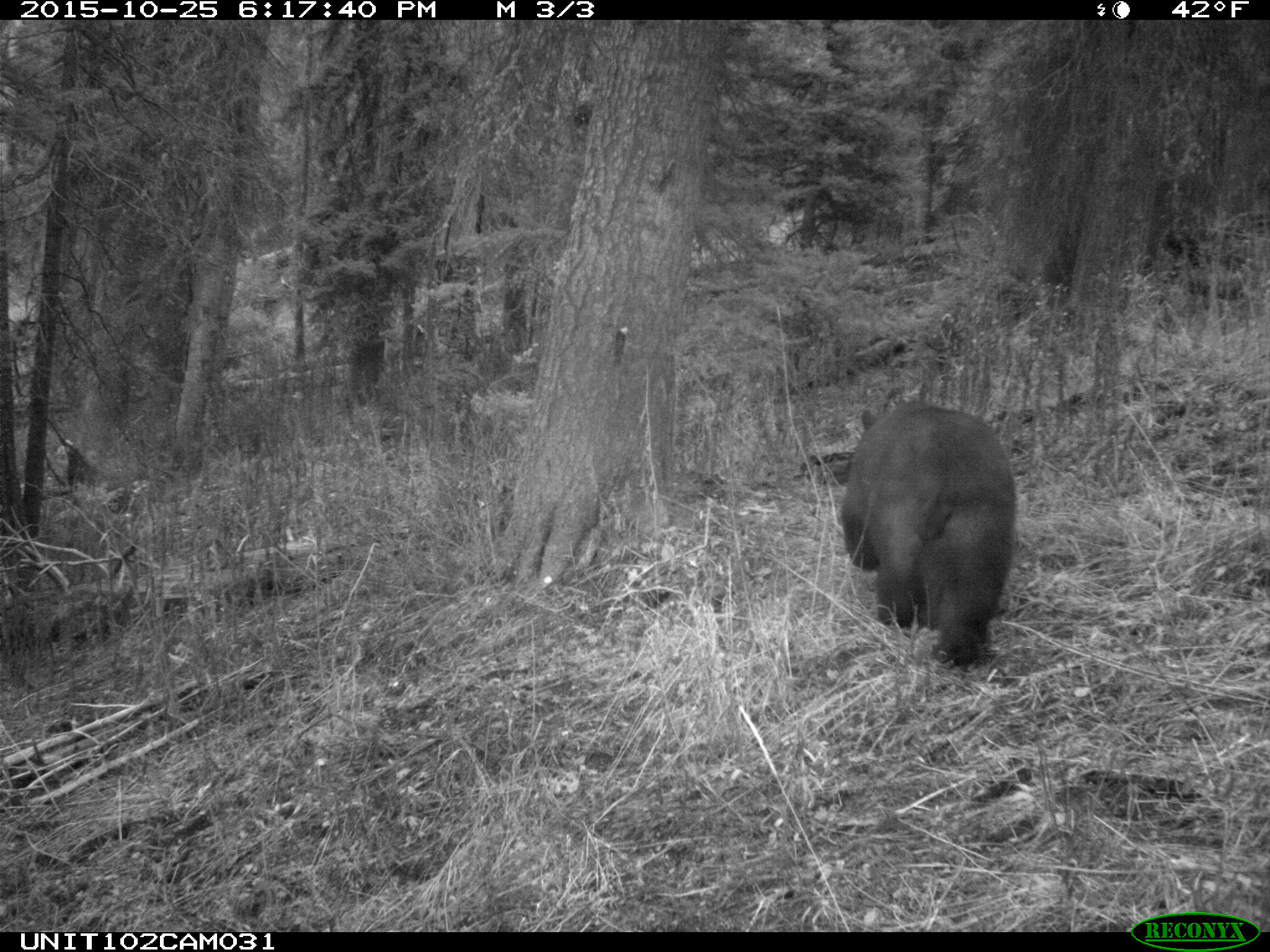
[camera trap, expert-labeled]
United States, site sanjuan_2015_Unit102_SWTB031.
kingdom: Animalia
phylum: Chordata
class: Mammalia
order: Carnivora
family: Ursidae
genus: Ursus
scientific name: Ursus americanus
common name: american black bear